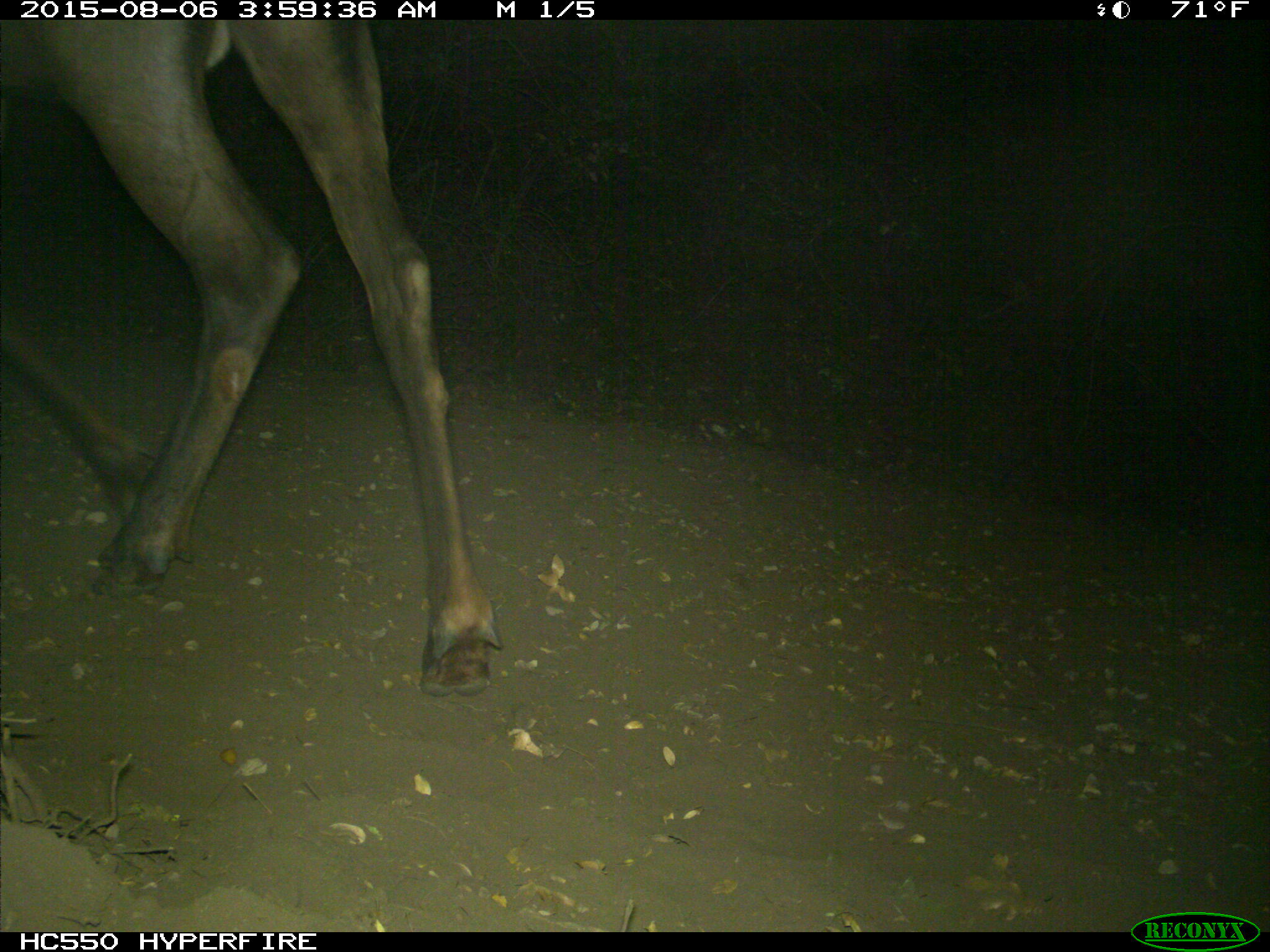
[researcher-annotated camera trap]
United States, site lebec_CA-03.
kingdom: Animalia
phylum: Chordata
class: Mammalia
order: Artiodactyla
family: Cervidae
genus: Cervus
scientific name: Cervus canadensis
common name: elk